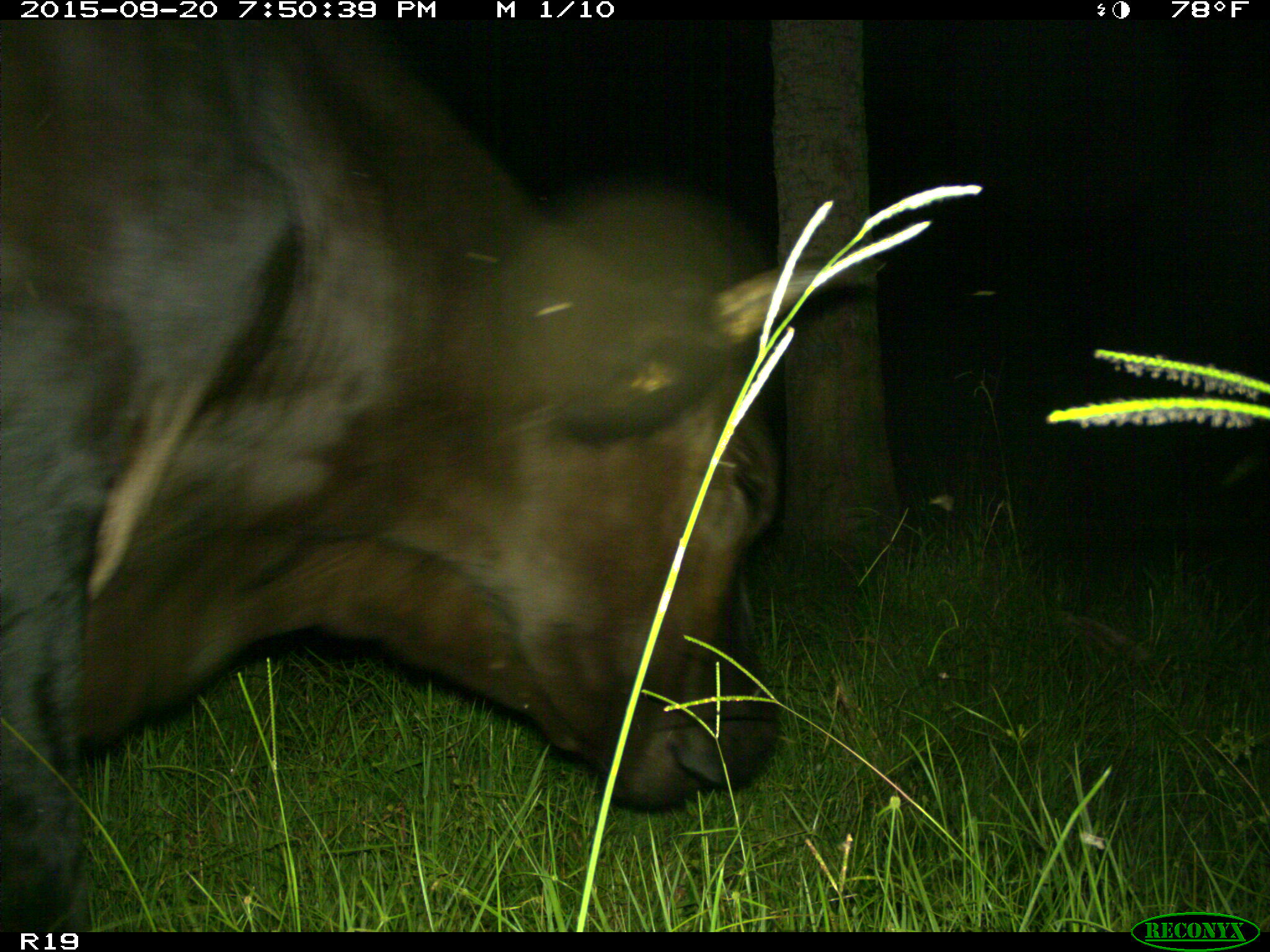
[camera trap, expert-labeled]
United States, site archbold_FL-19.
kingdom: Animalia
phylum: Chordata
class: Mammalia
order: Artiodactyla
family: Bovidae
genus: Bos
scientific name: Bos taurus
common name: domestic cow